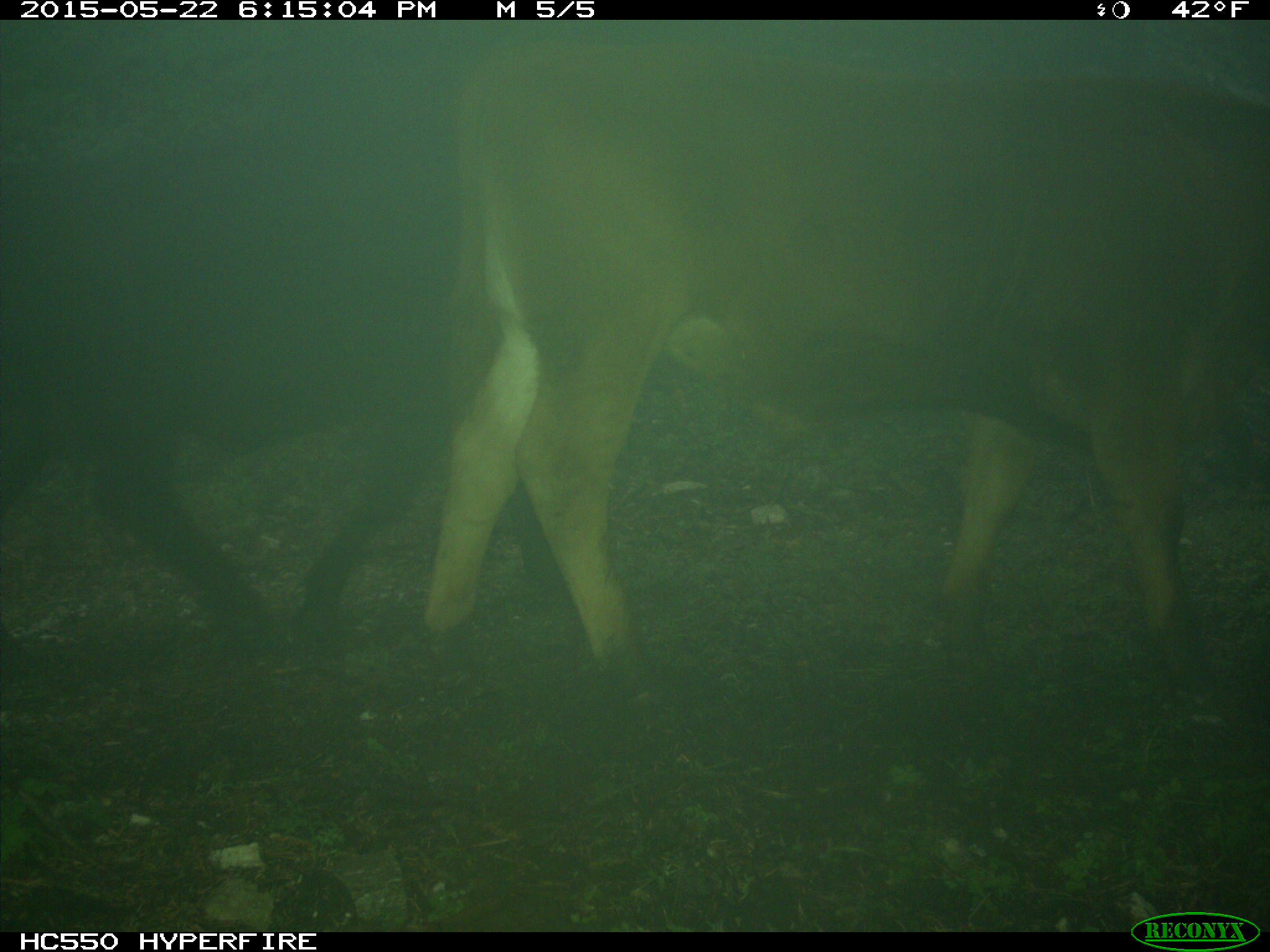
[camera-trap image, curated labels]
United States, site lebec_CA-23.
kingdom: Animalia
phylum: Chordata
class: Mammalia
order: Artiodactyla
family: Bovidae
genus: Bos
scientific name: Bos taurus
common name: domestic cow